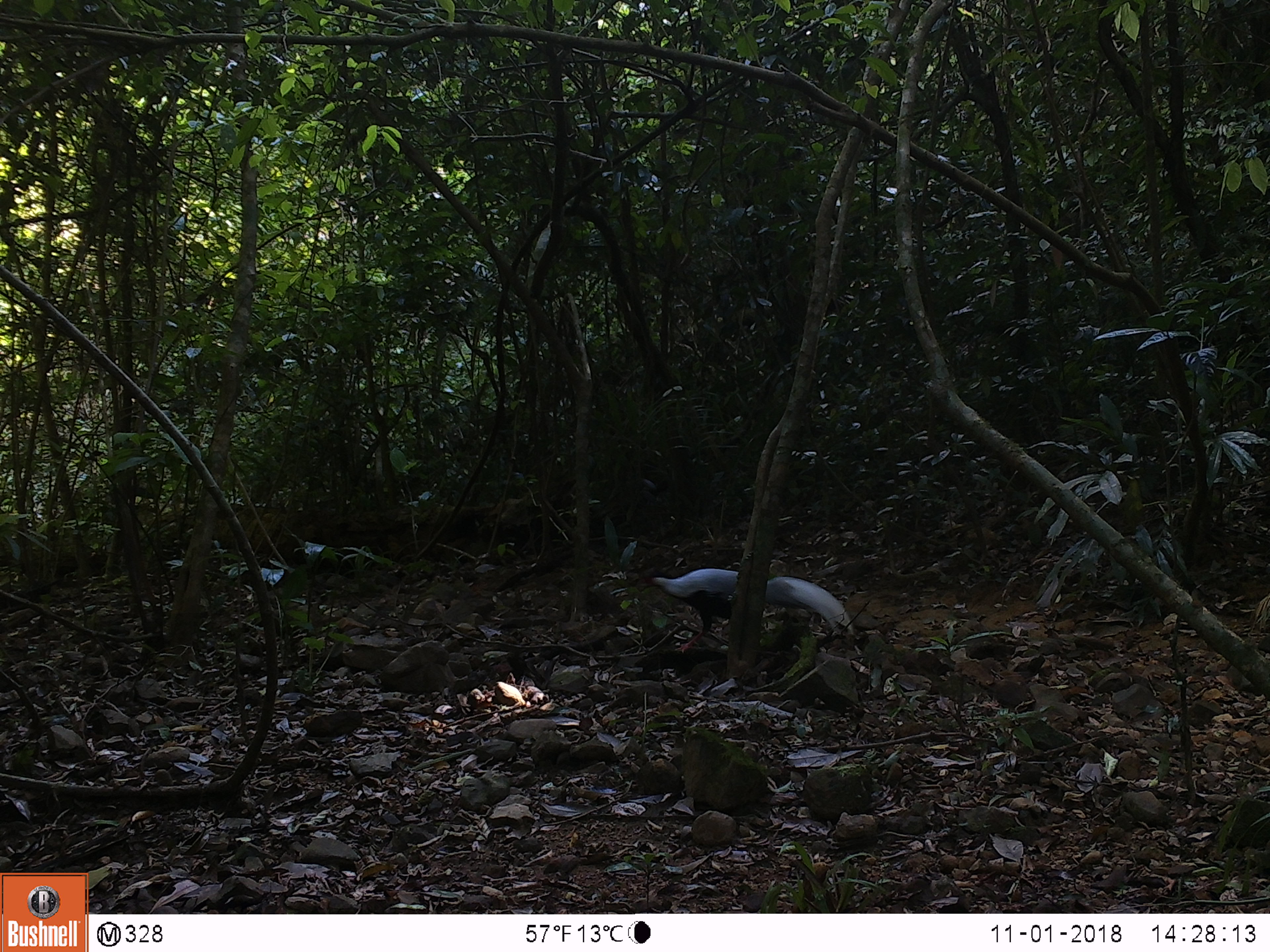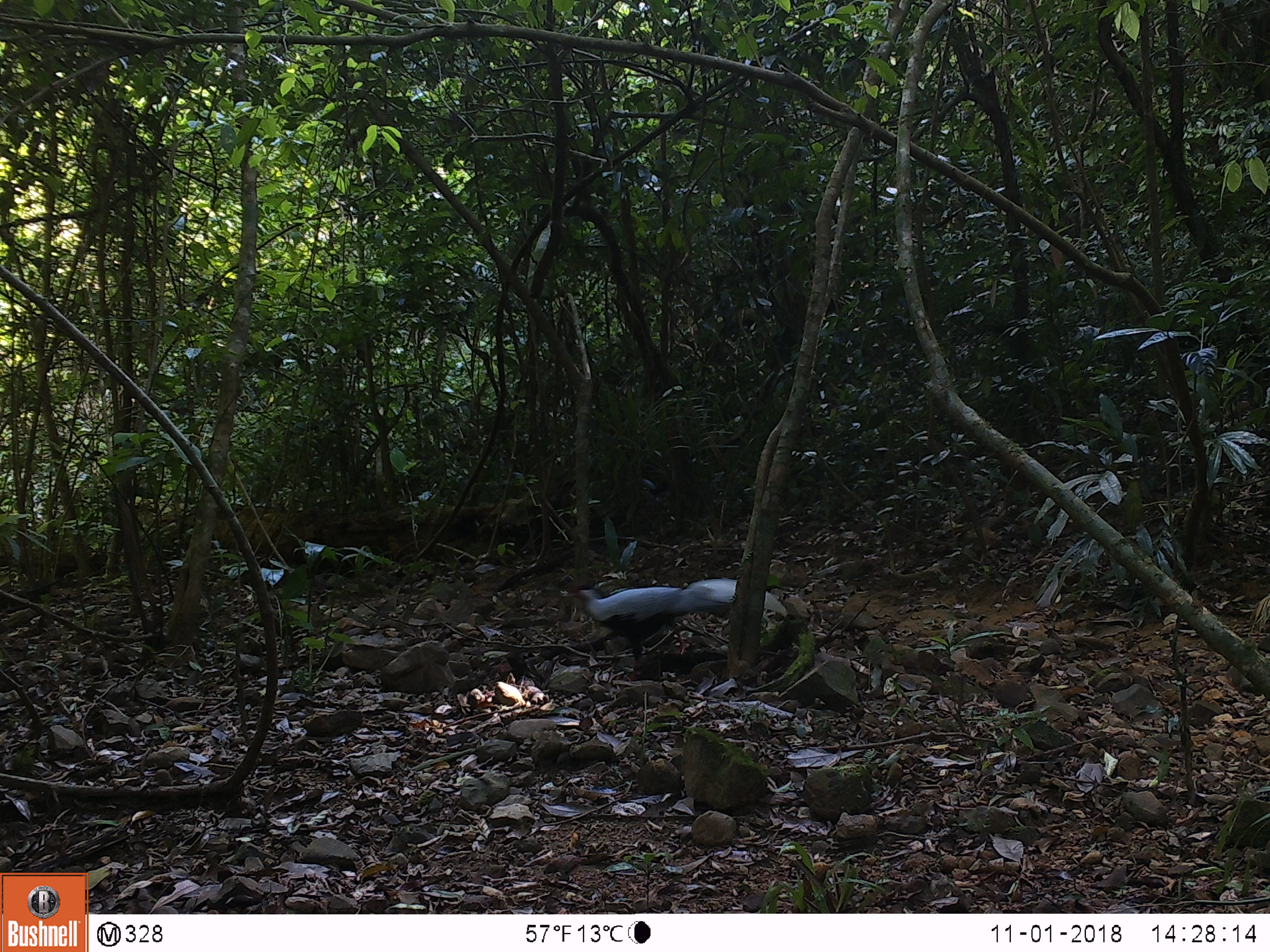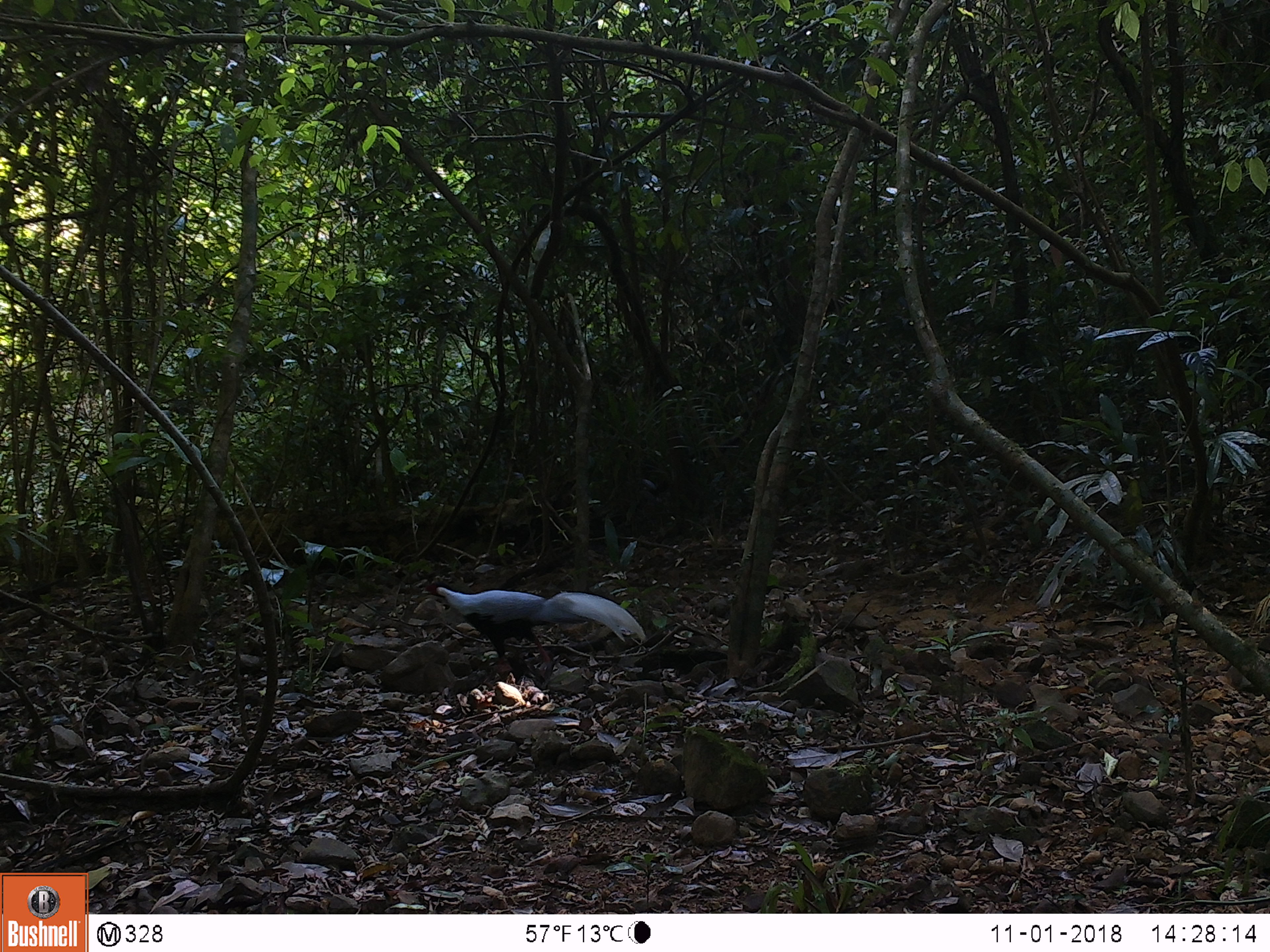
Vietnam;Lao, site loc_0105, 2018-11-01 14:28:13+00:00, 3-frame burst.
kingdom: Animalia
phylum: Chordata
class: Aves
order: Galliformes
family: Phasianidae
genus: Lophura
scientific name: Lophura nycthemera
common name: silver pheasant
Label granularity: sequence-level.